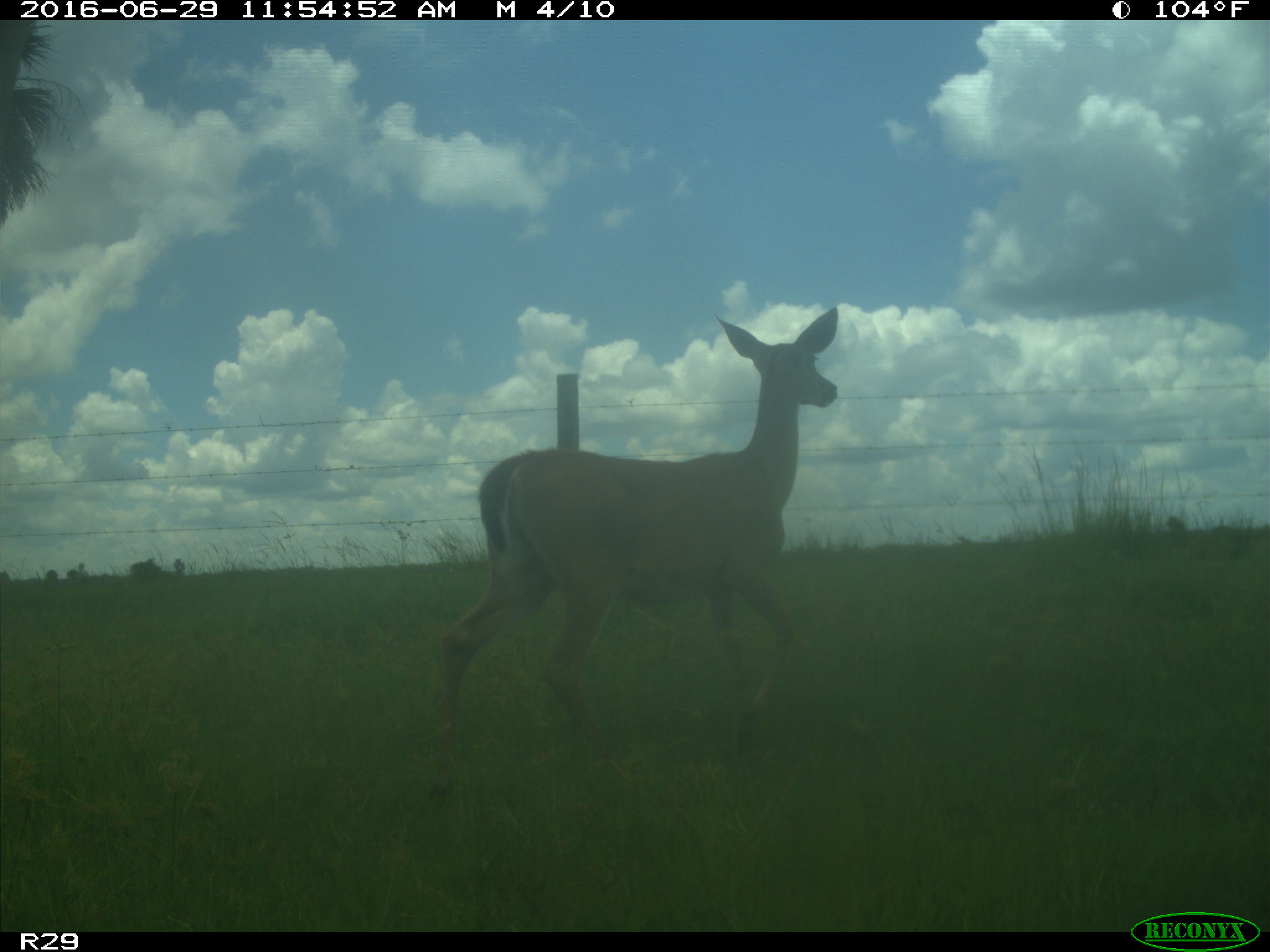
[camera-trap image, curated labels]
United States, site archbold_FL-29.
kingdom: Animalia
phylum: Chordata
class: Mammalia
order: Artiodactyla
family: Cervidae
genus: Odocoileus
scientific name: Odocoileus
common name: deer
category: unidentified deer